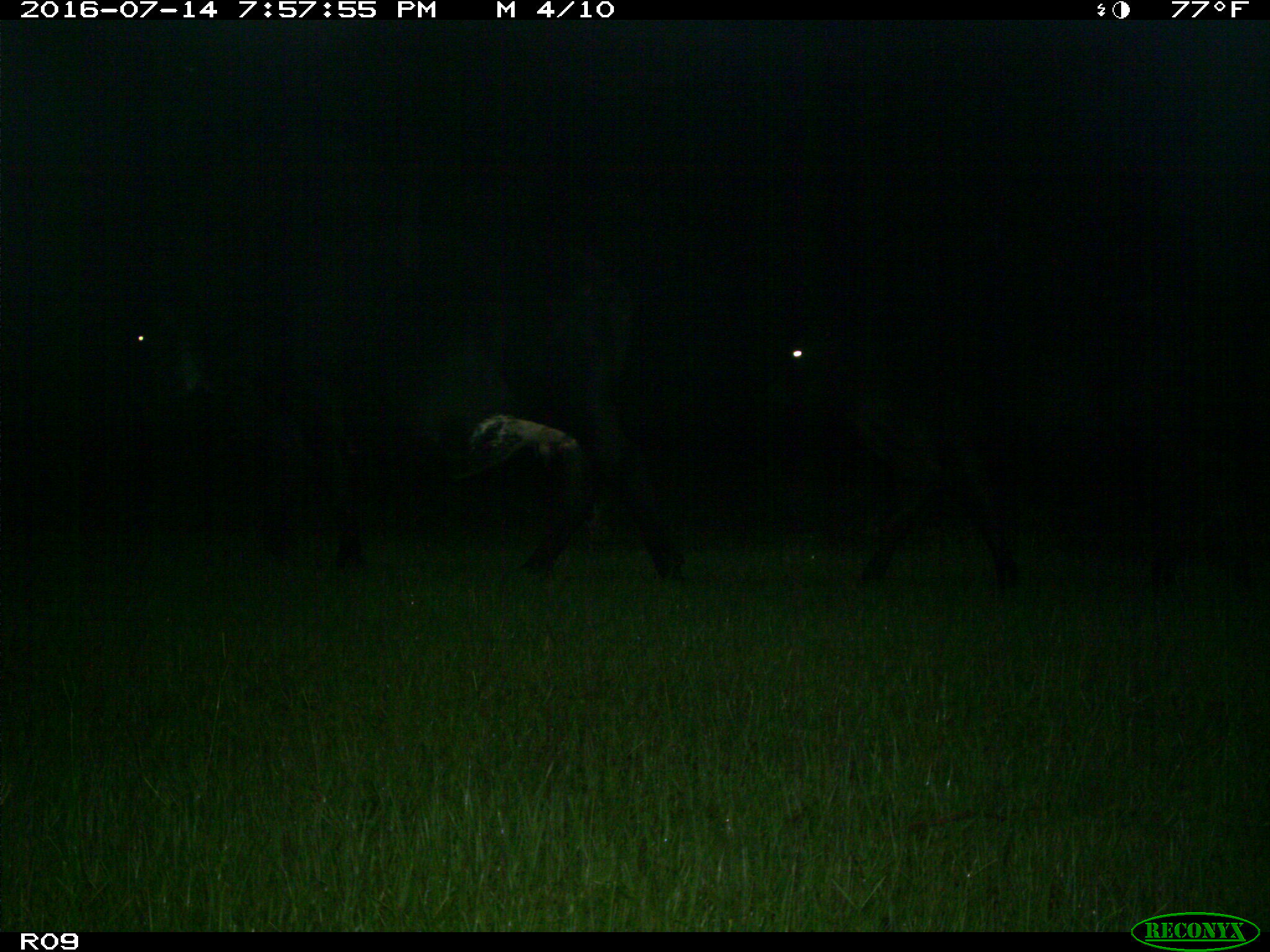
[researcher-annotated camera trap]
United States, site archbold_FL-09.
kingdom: Animalia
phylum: Chordata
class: Mammalia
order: Artiodactyla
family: Bovidae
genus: Bos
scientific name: Bos taurus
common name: domestic cow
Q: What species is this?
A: Bos taurus (domestic cow).